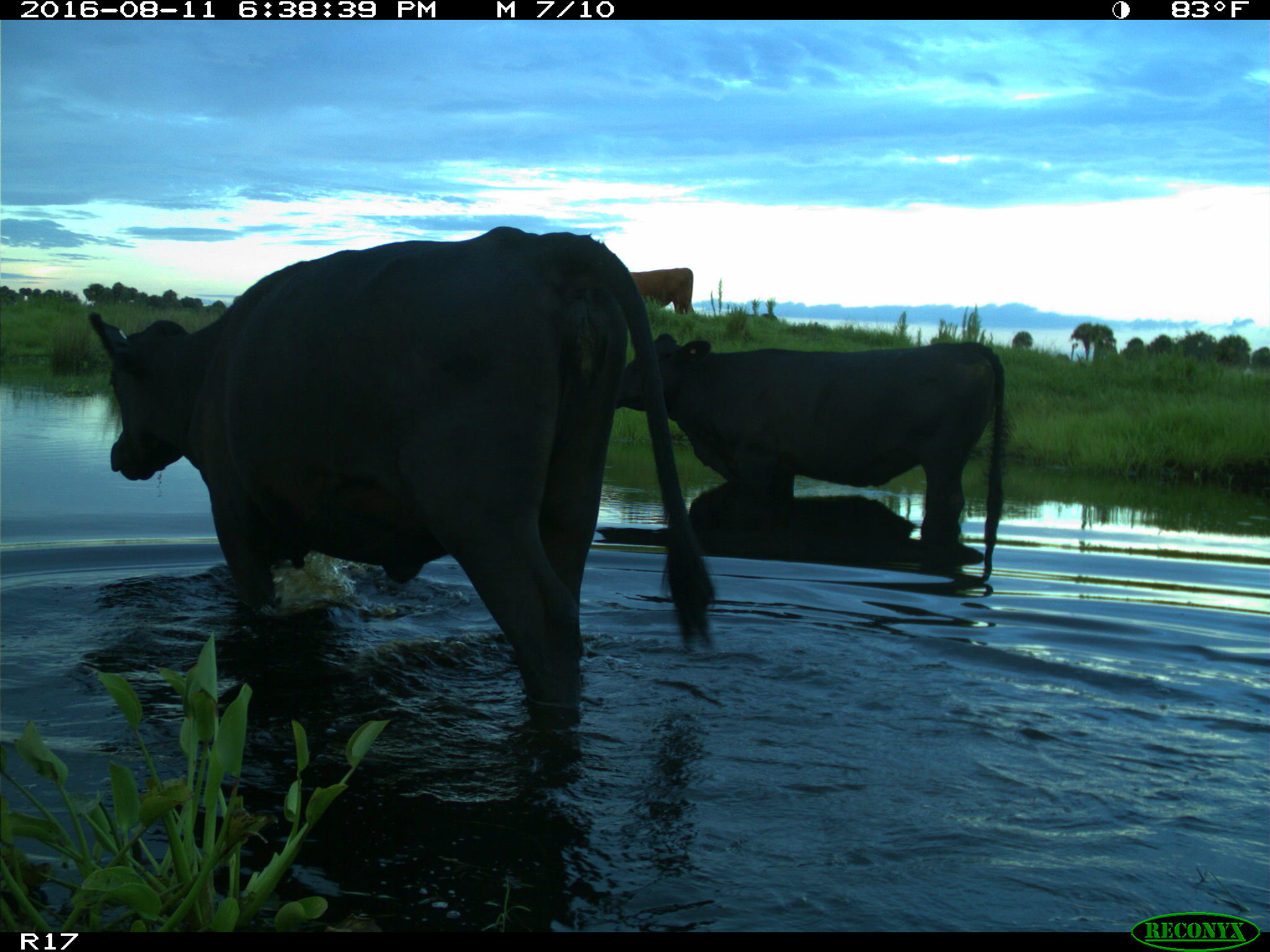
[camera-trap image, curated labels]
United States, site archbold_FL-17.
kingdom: Animalia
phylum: Chordata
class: Mammalia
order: Artiodactyla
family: Bovidae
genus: Bos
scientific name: Bos taurus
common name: domestic cow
Bos taurus (domestic cow).